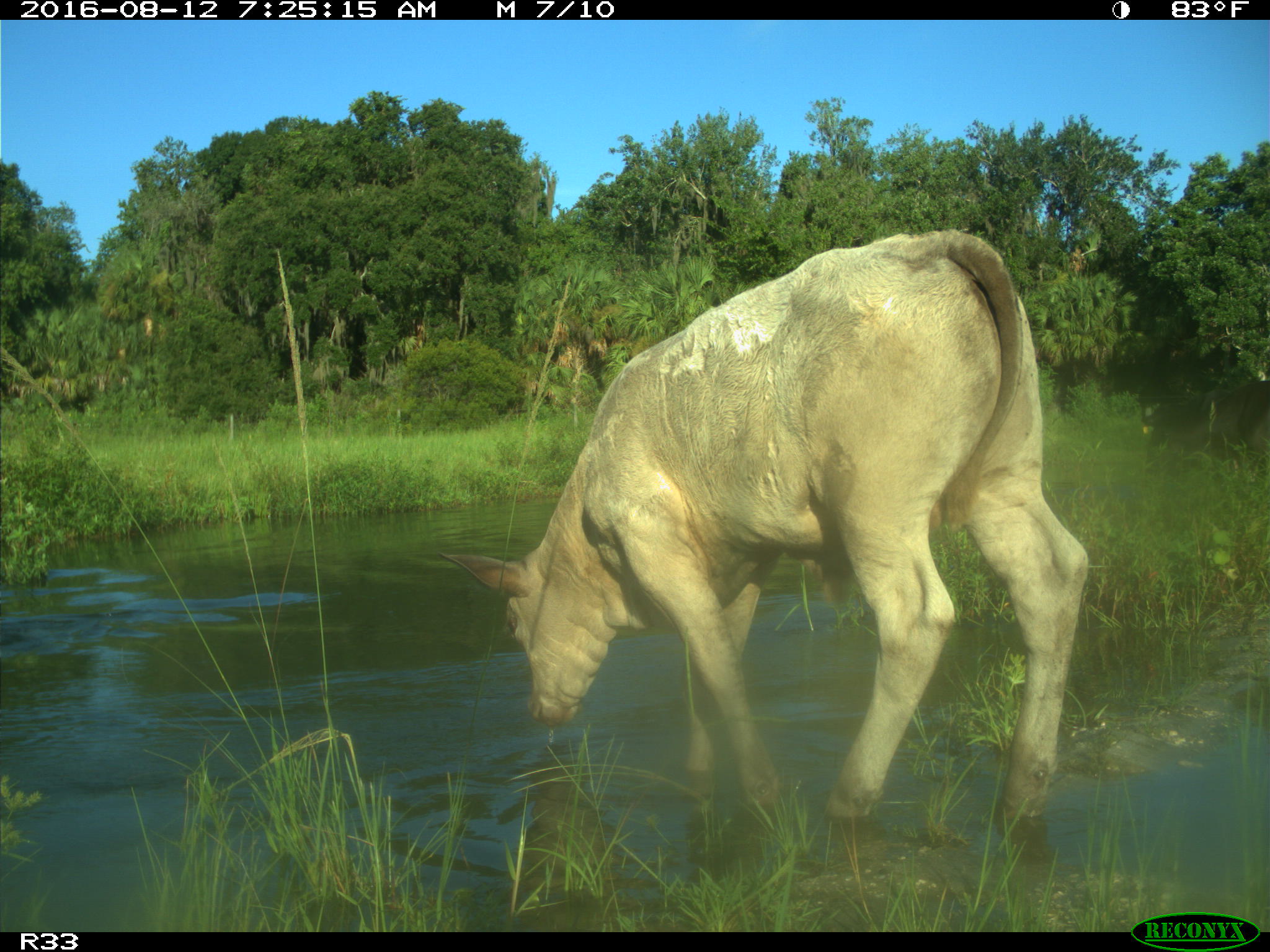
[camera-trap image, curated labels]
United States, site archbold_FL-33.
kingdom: Animalia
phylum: Chordata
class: Mammalia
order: Artiodactyla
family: Bovidae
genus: Bos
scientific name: Bos taurus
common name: domestic cow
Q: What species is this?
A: Bos taurus (domestic cow).